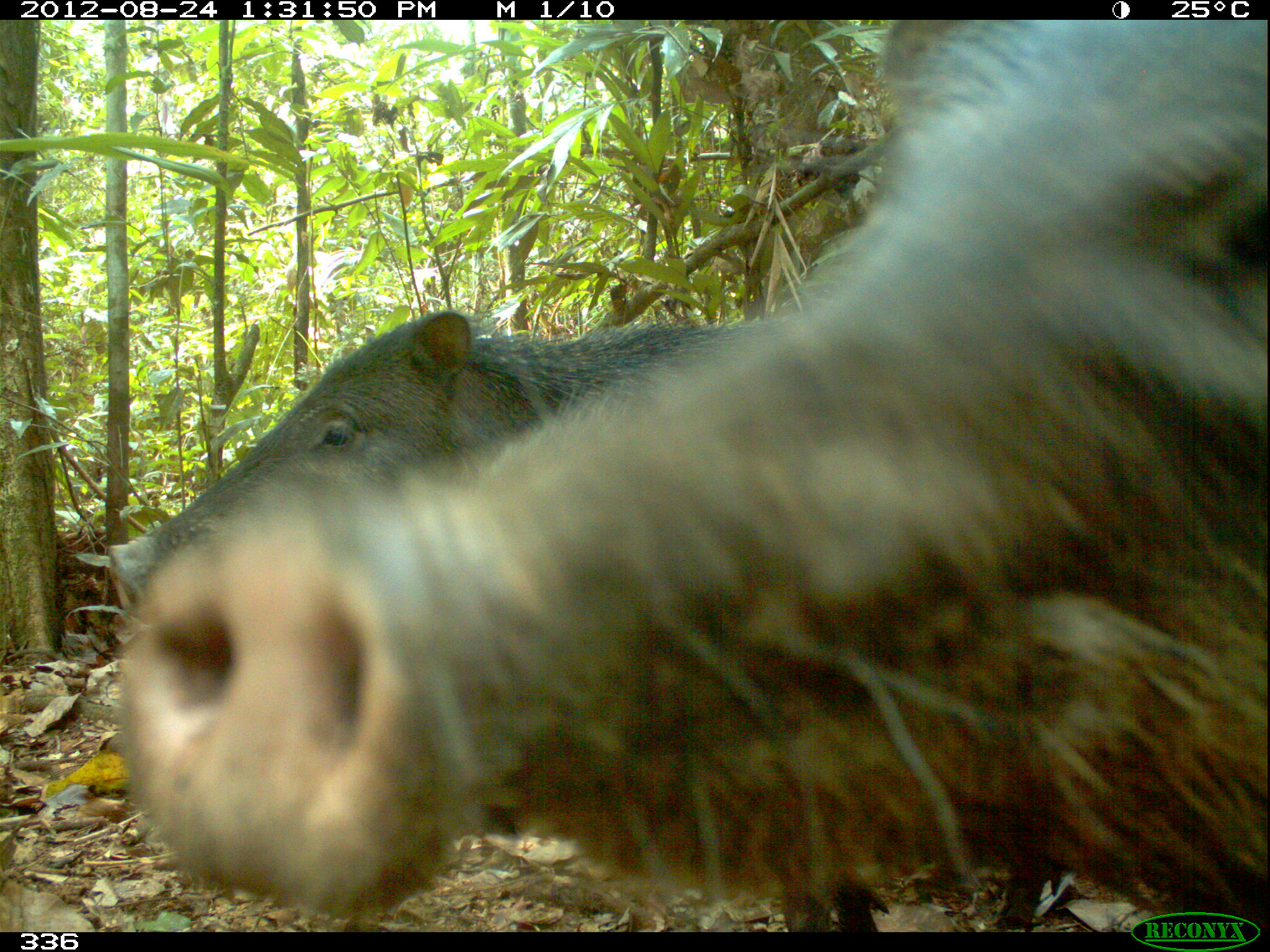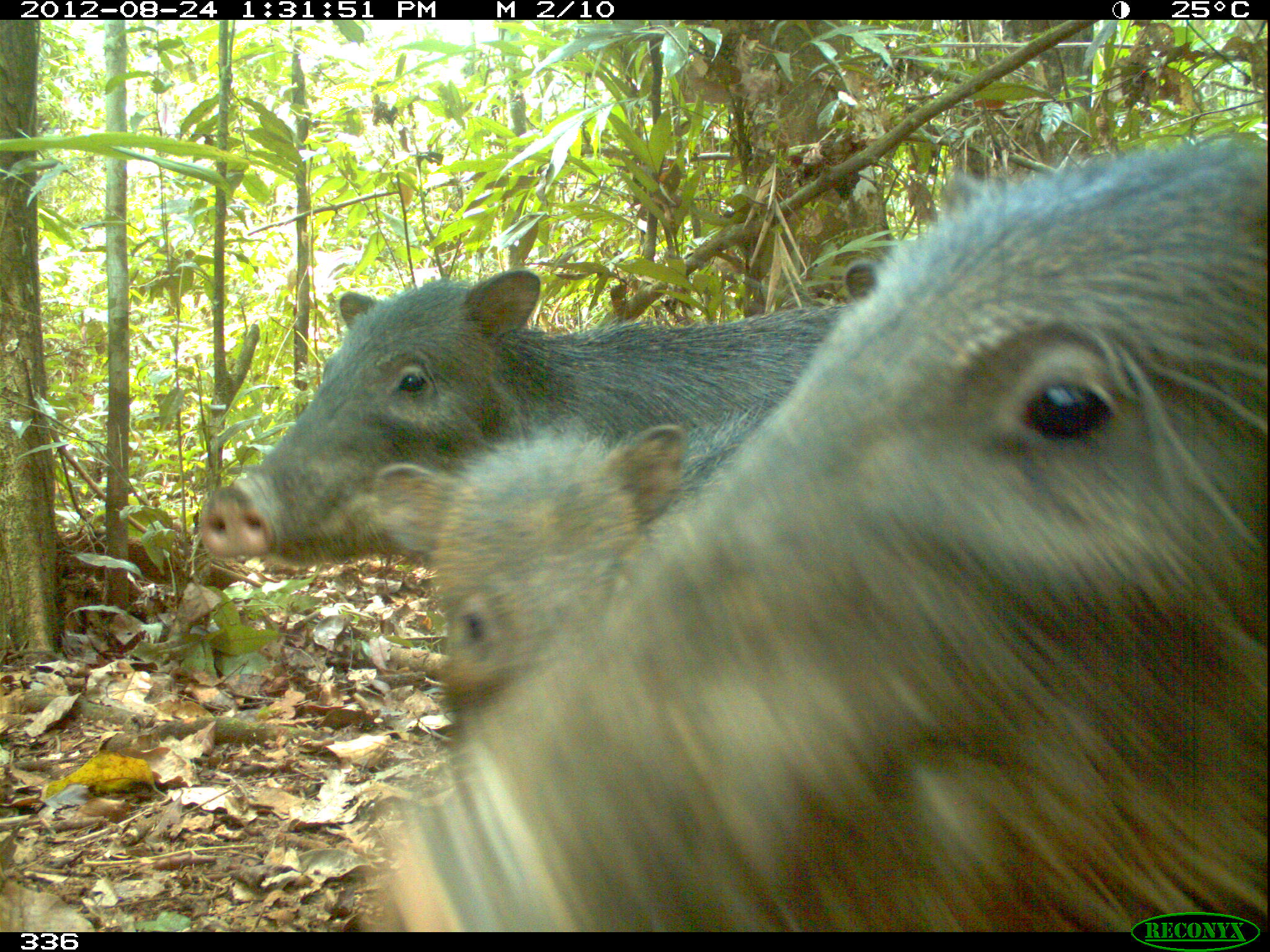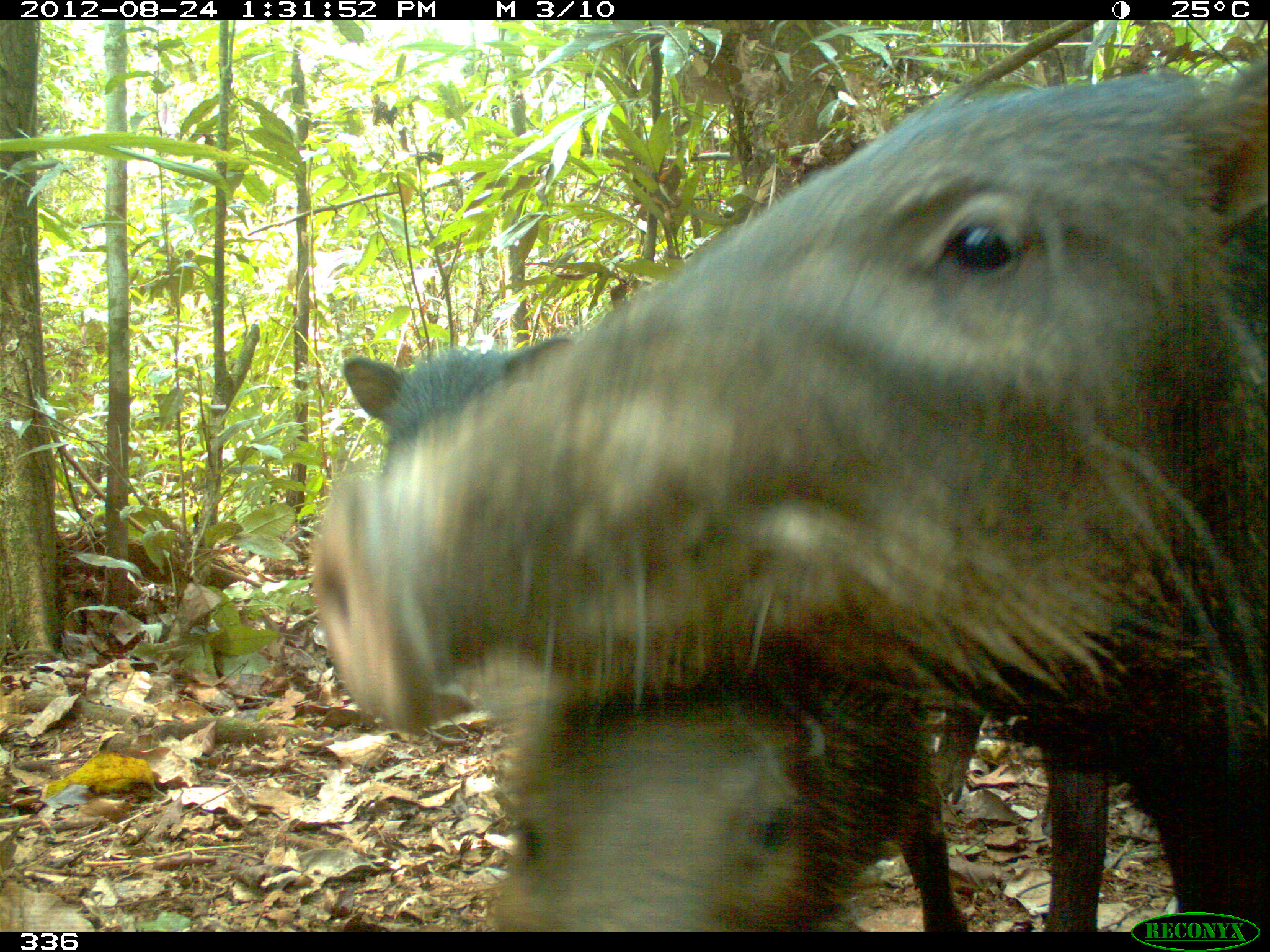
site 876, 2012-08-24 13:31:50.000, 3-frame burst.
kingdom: Animalia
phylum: Chordata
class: Mammalia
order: Artiodactyla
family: Tayassuidae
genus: Tayassu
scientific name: Tayassu pecari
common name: white-lipped peccary